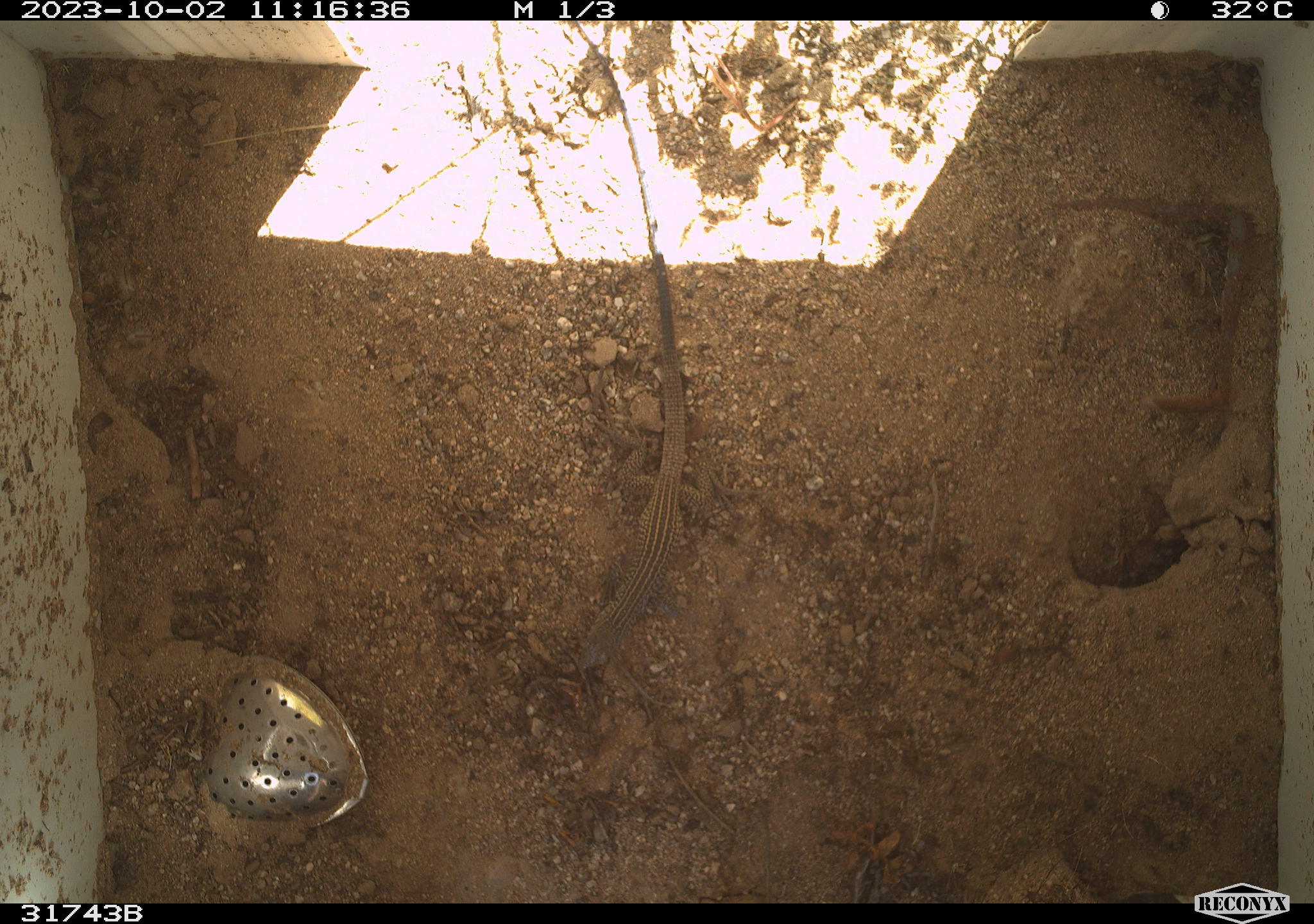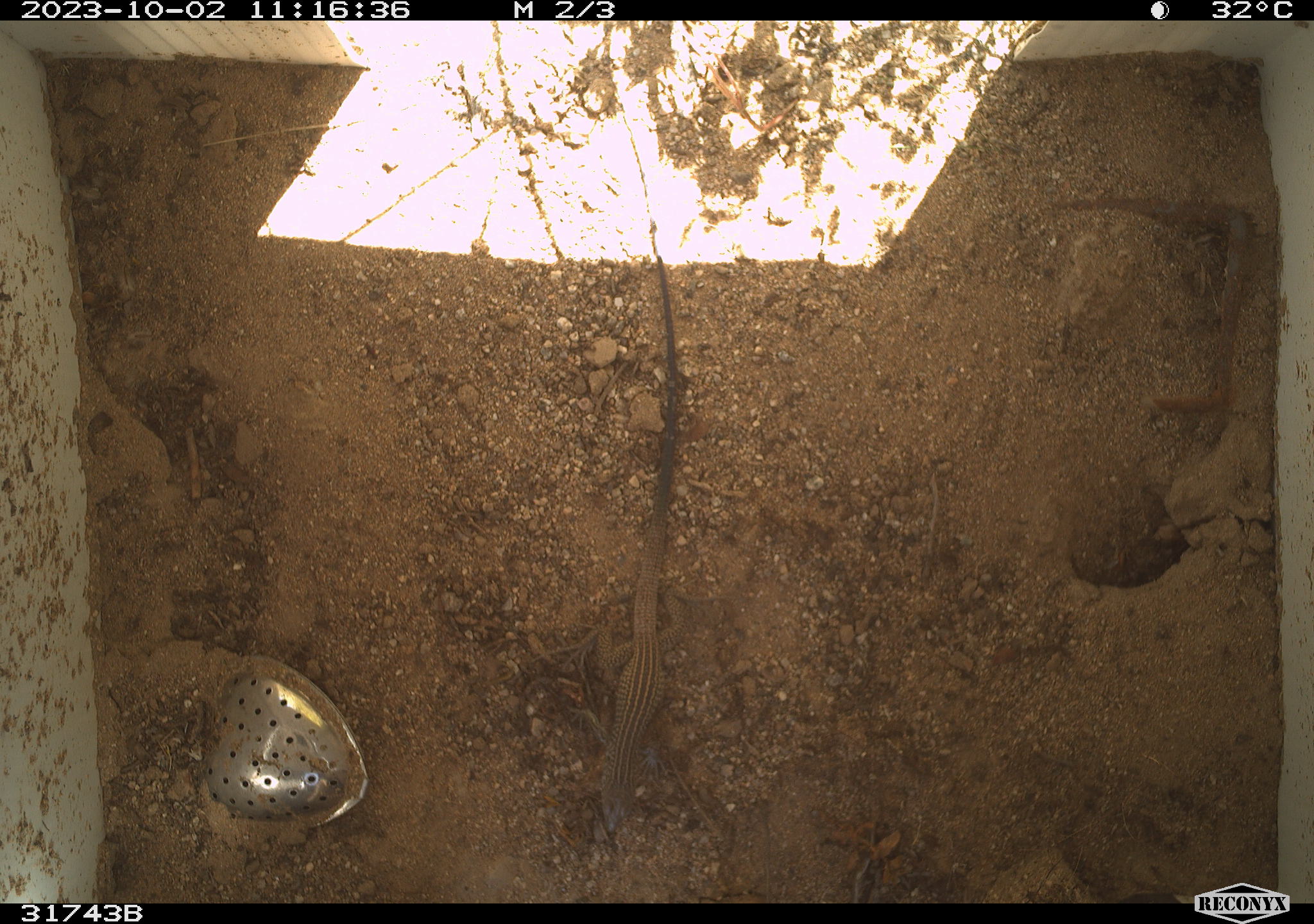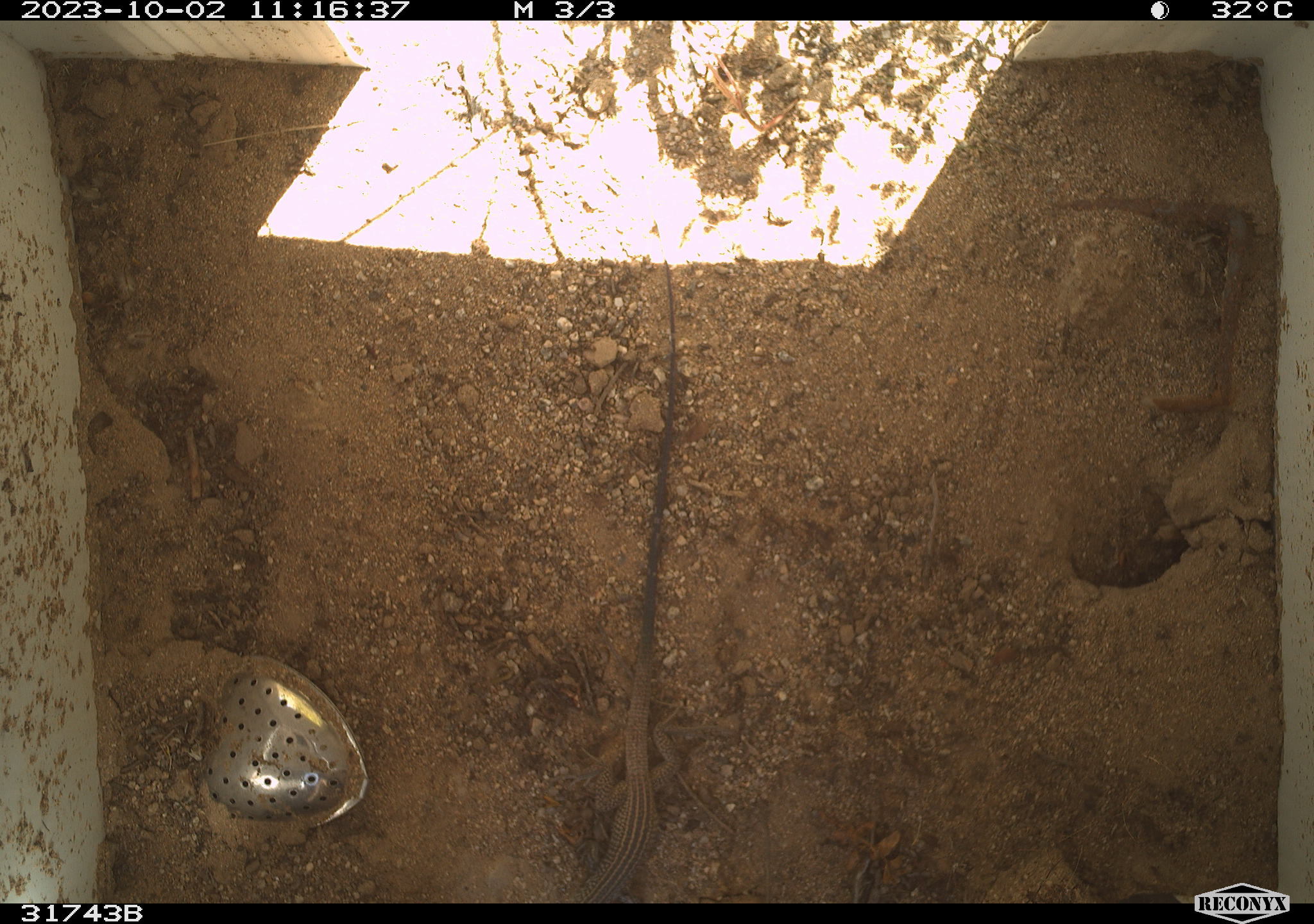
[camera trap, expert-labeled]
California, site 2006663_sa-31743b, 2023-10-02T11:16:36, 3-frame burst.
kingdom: Animalia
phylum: Chordata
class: Reptilia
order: Squamata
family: Teiidae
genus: Aspidoscelis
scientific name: Aspidoscelis tigris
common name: western whiptail